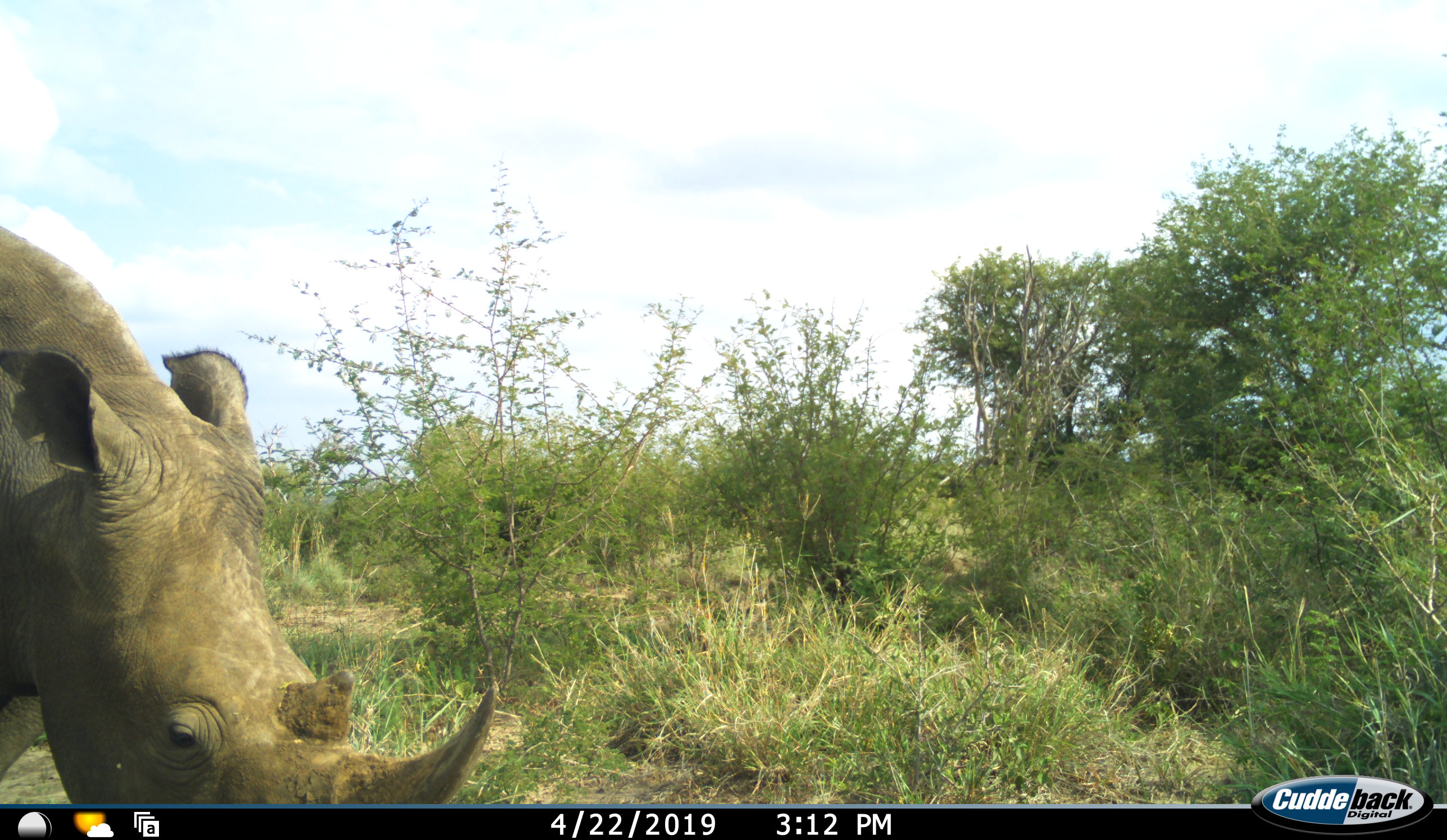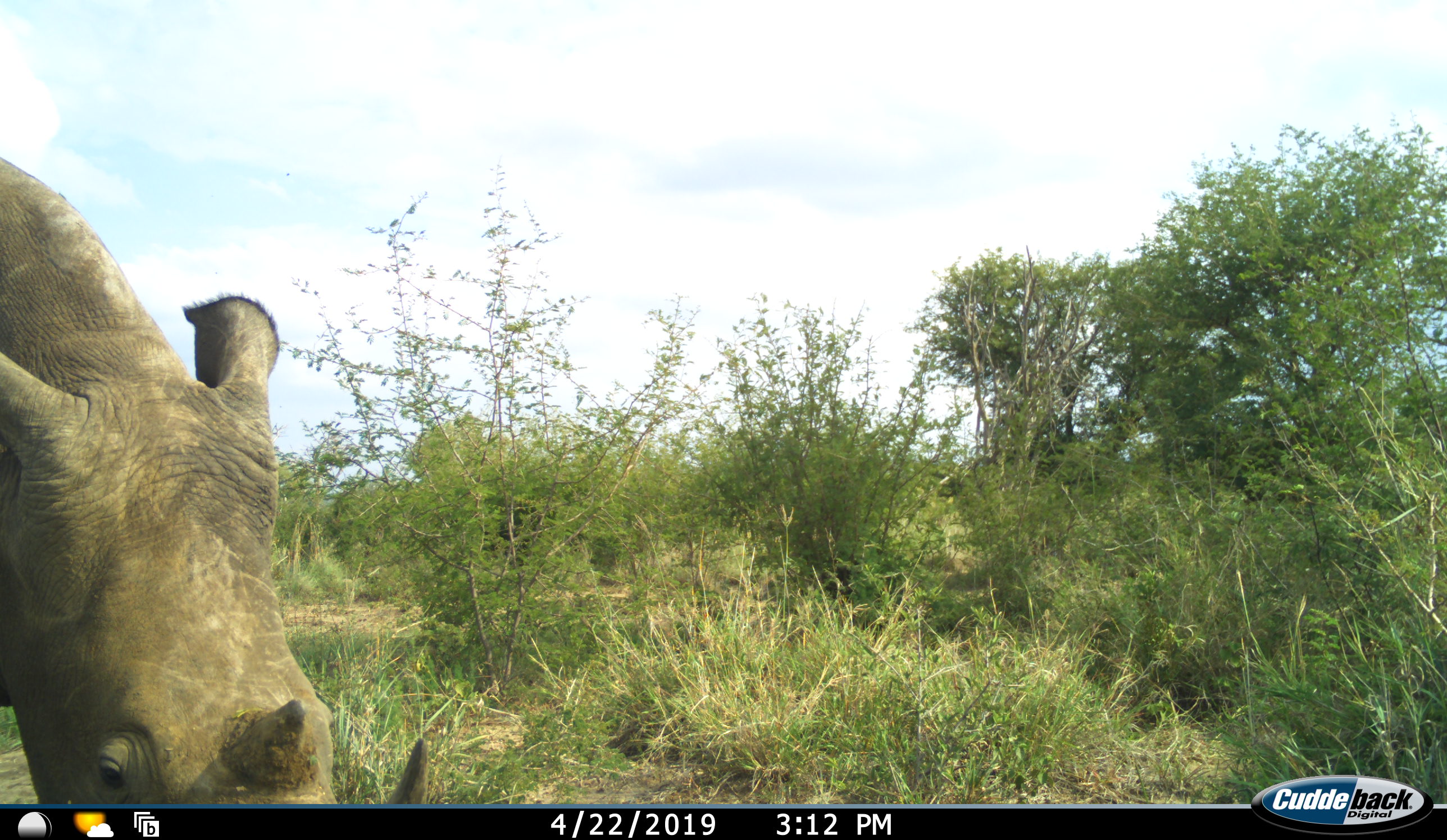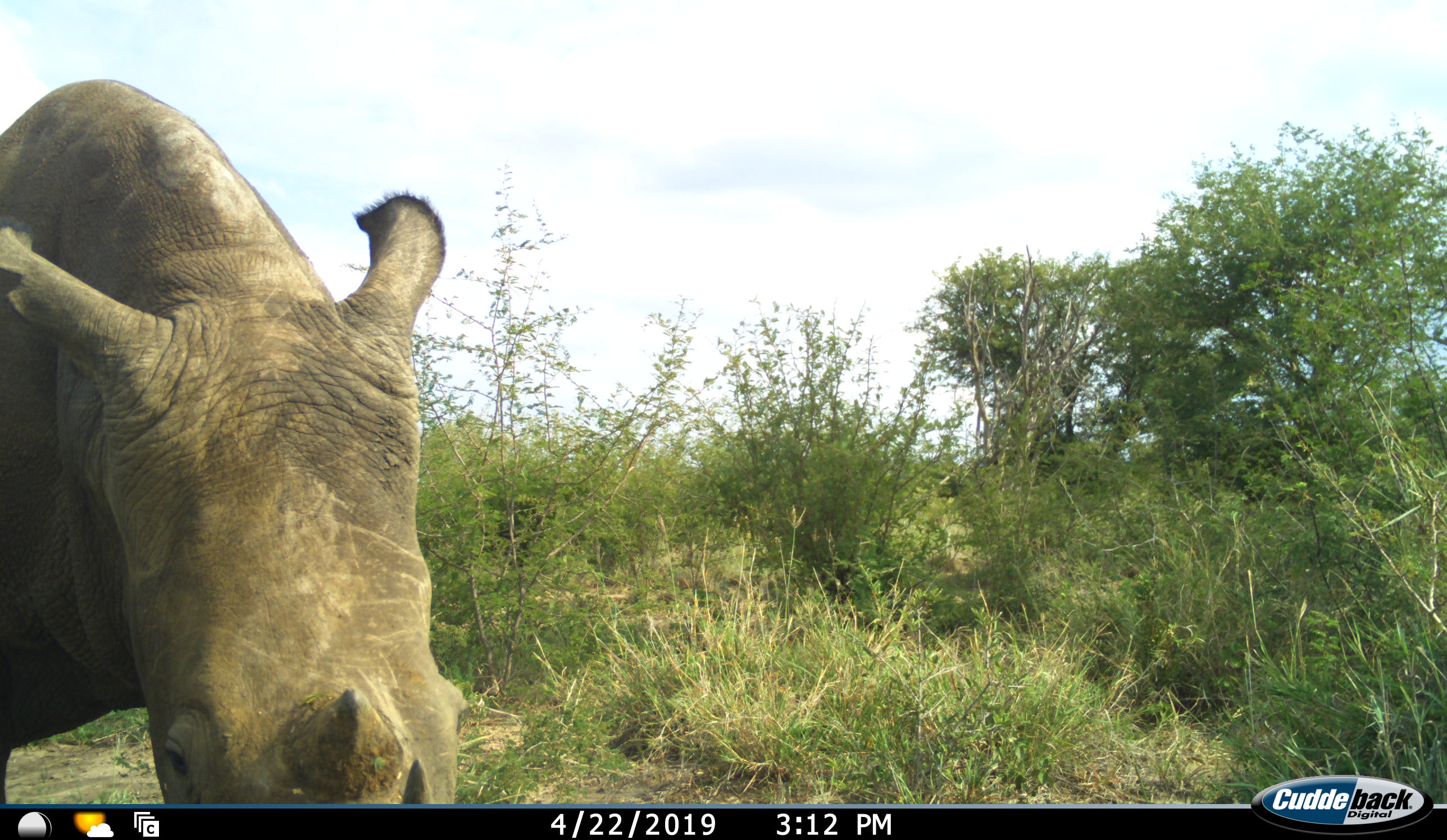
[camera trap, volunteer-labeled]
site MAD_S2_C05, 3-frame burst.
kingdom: Animalia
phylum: Chordata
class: Mammalia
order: Perissodactyla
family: Rhinocerotidae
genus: Ceratotherium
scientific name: Ceratotherium simum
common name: white rhinoceros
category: rhinoceroswhite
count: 1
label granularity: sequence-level